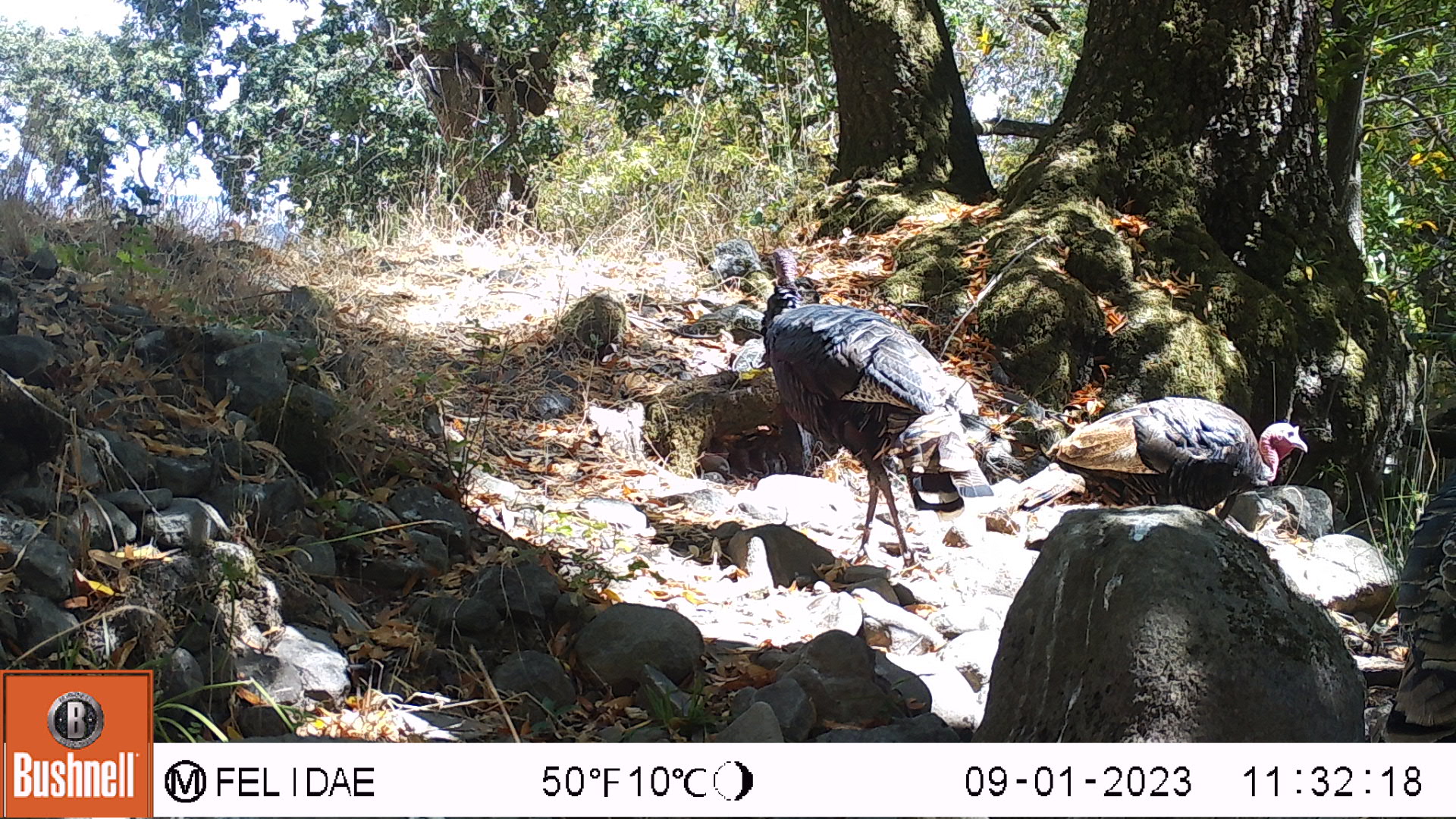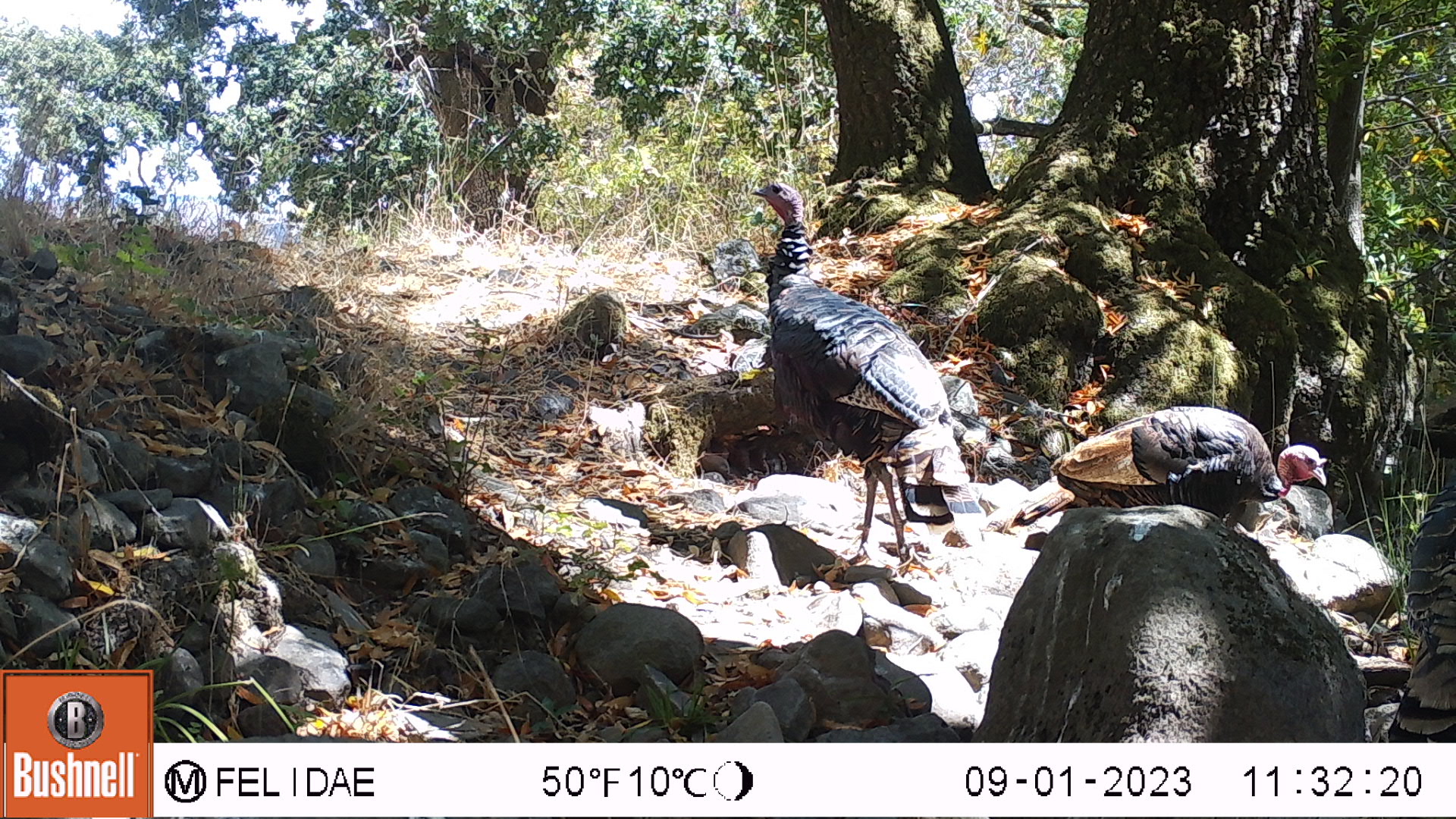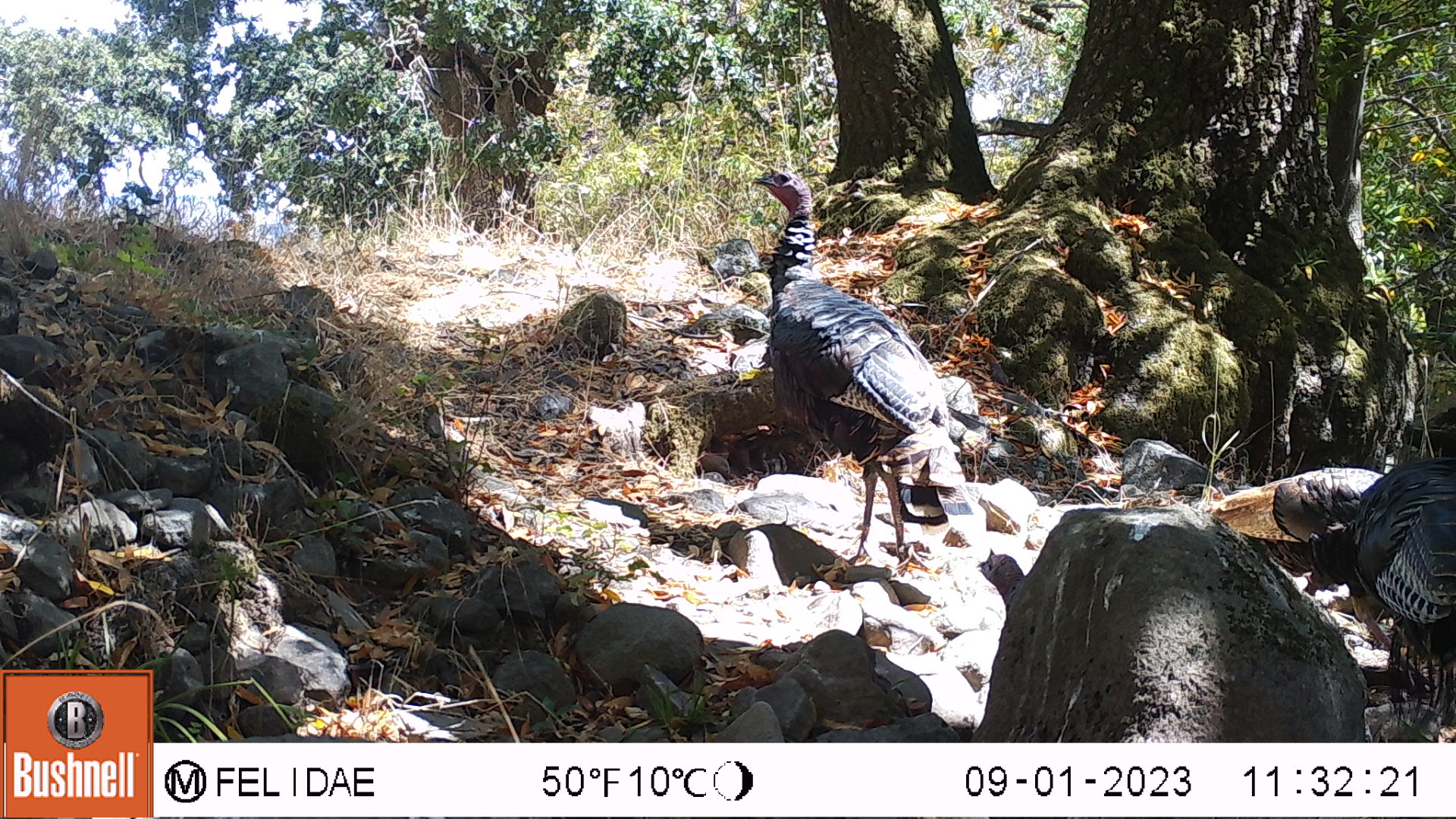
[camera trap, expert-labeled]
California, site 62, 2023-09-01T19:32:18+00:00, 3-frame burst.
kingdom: Animalia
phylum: Chordata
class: Aves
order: Galliformes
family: Phasianidae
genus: Meleagris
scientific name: Meleagris gallopavo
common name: turkey